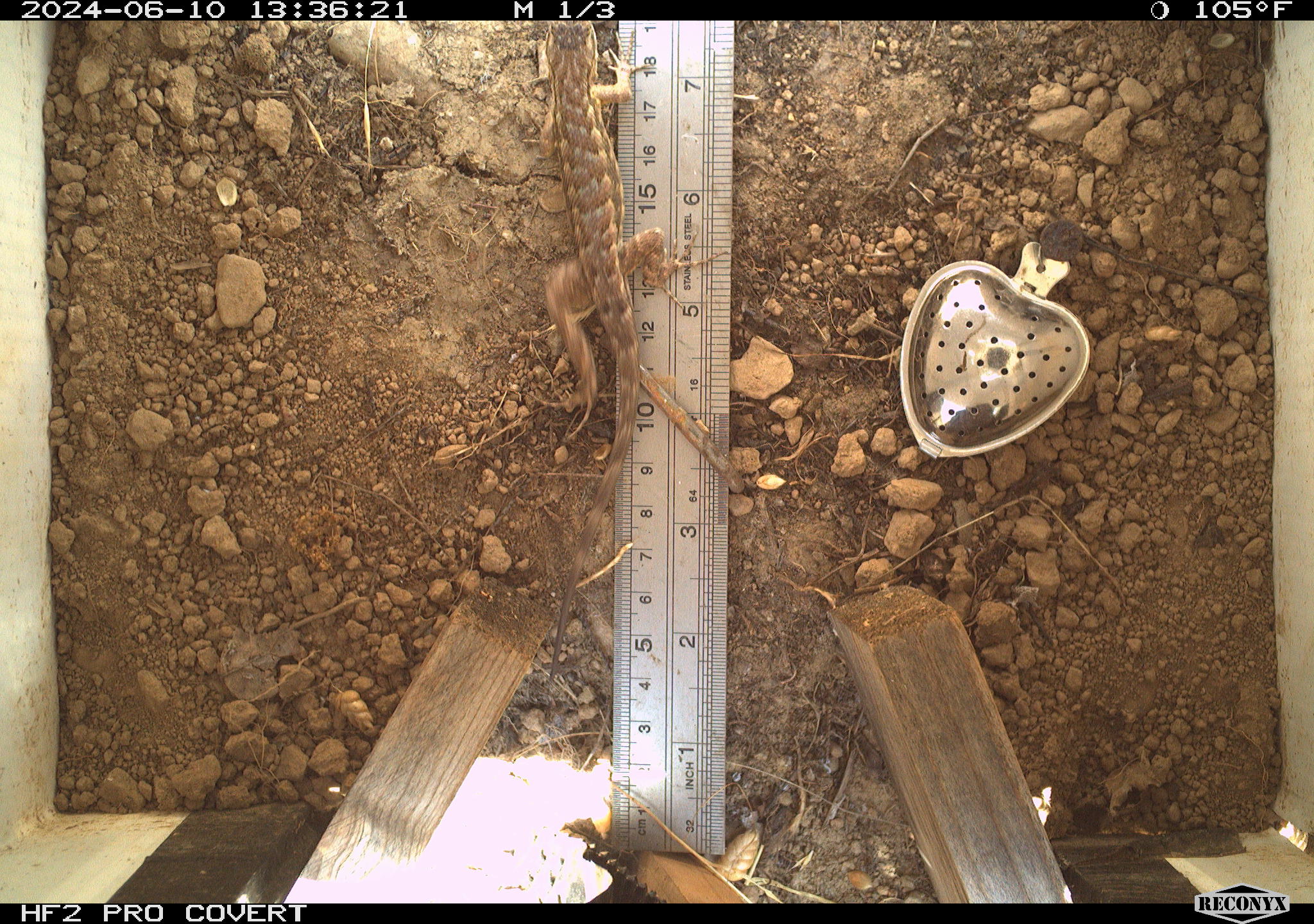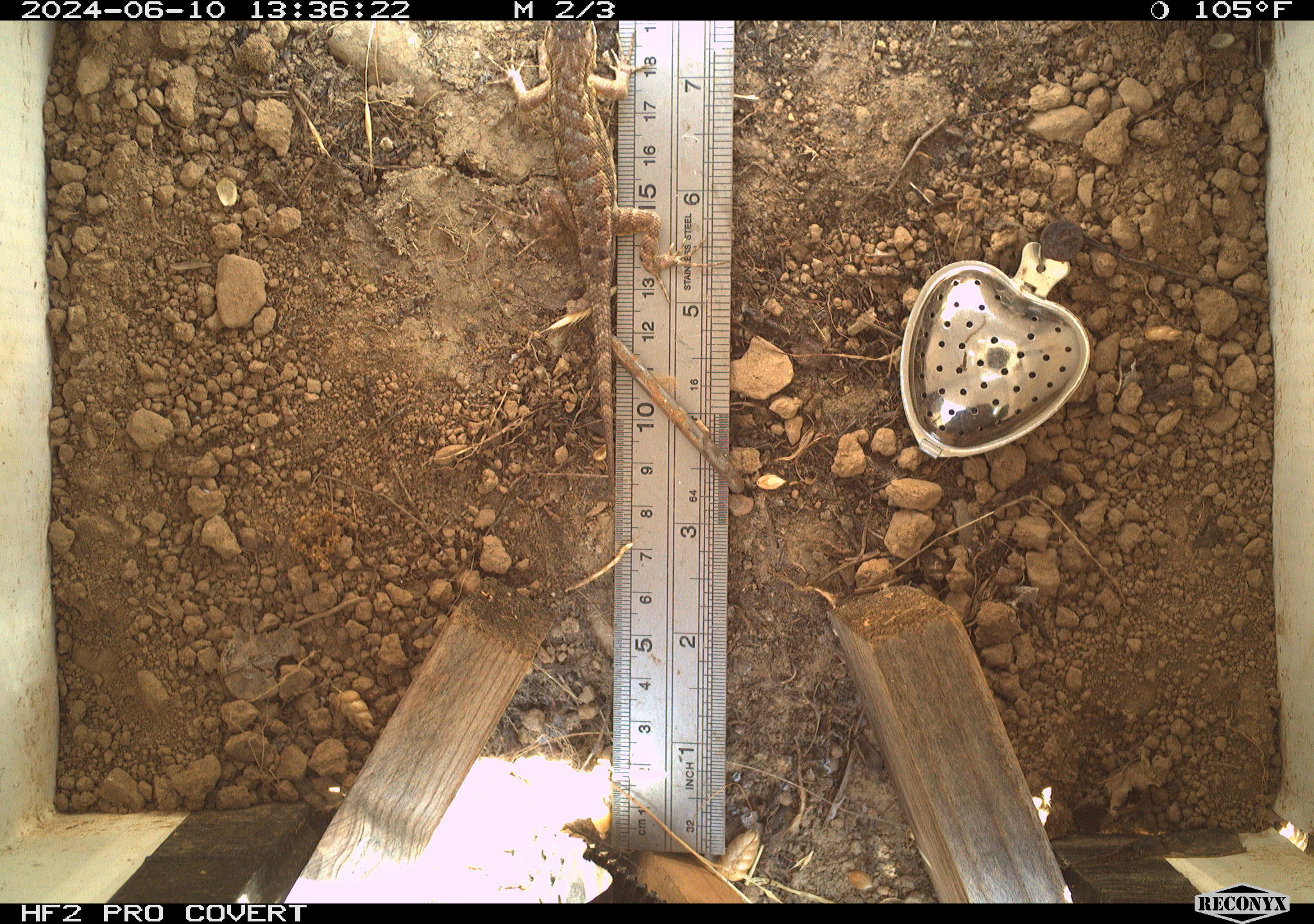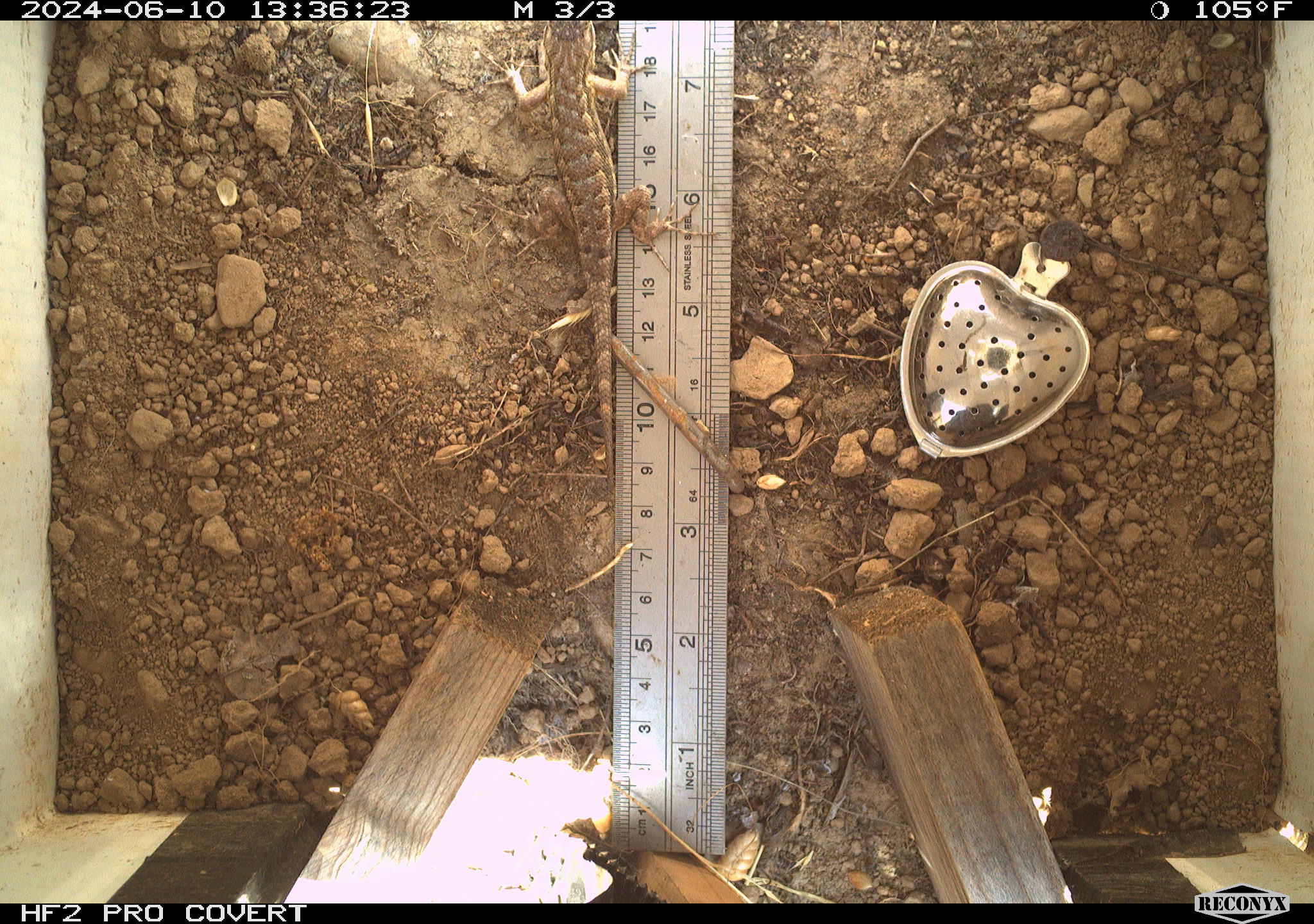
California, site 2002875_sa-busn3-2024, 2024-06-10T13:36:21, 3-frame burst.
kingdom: Animalia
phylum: Chordata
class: Reptilia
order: Squamata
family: Phrynosomatidae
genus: Sceloporus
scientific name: Sceloporus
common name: spiny lizards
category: sceloporus species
Sceloporus species (spiny lizards) (Sceloporus).